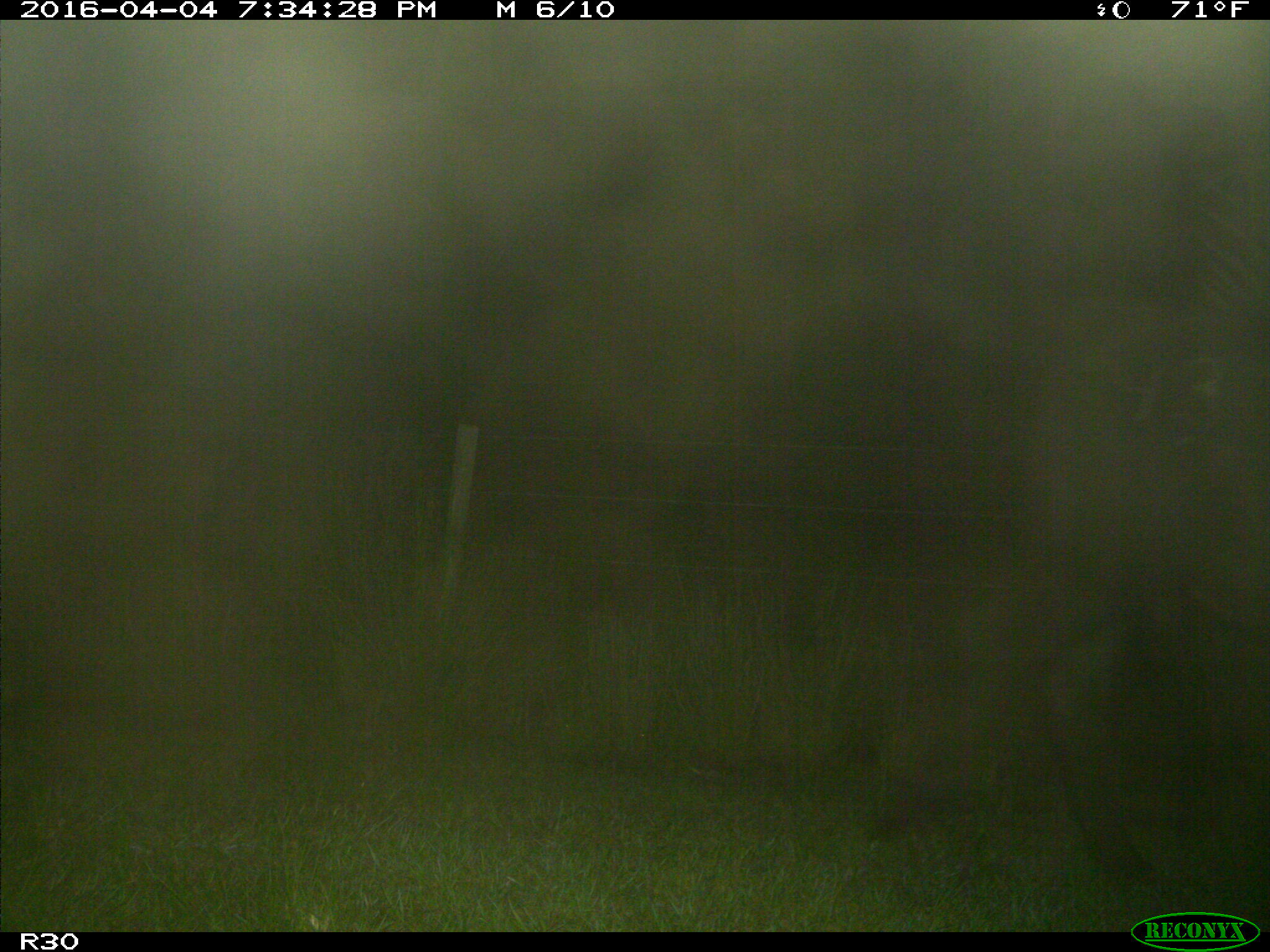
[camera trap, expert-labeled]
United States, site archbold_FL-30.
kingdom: Animalia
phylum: Chordata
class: Mammalia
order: Artiodactyla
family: Bovidae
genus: Bos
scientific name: Bos taurus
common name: domestic cow